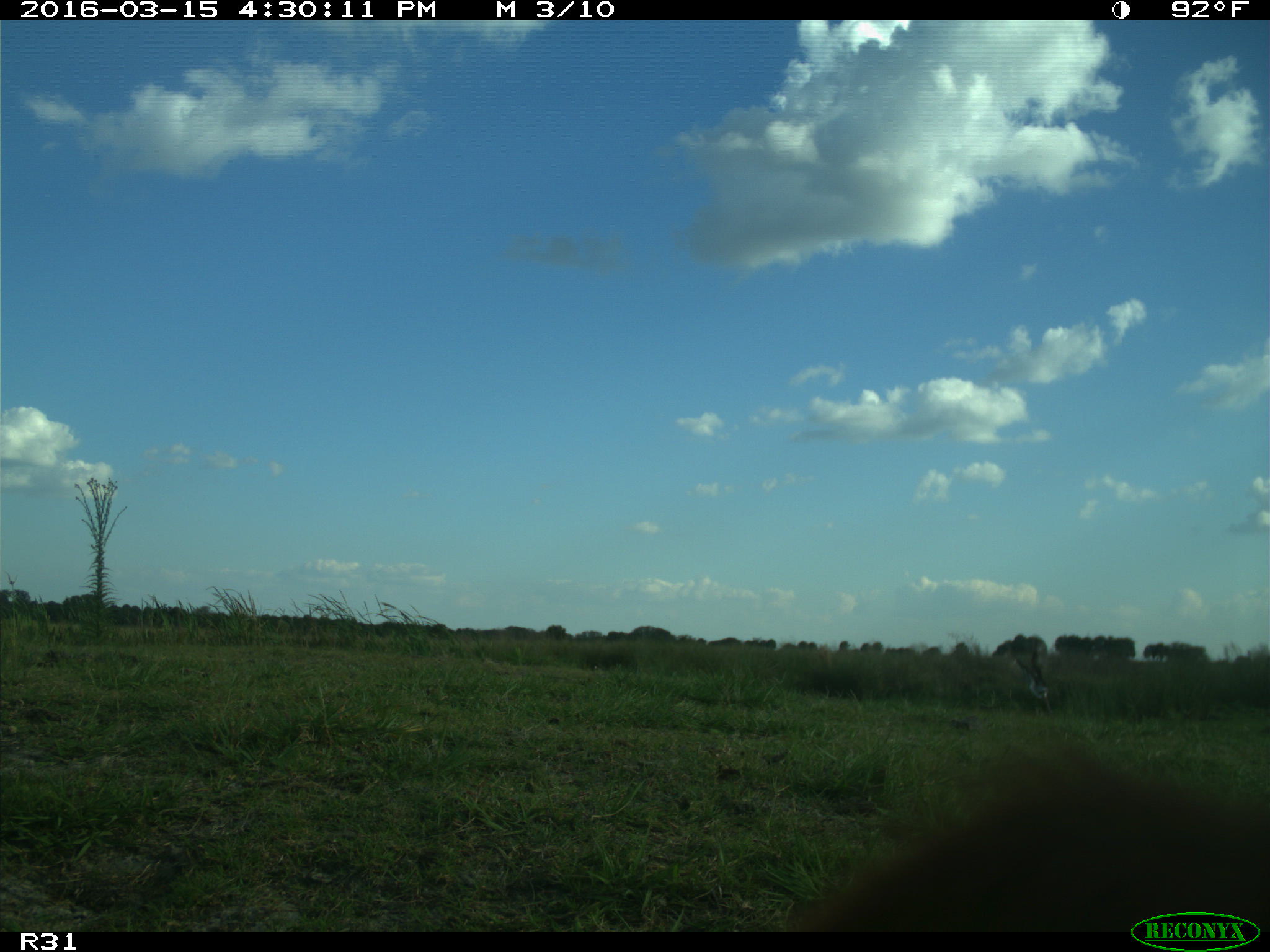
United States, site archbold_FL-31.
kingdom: Animalia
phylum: Chordata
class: Aves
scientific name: Aves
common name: birds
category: unidentified bird